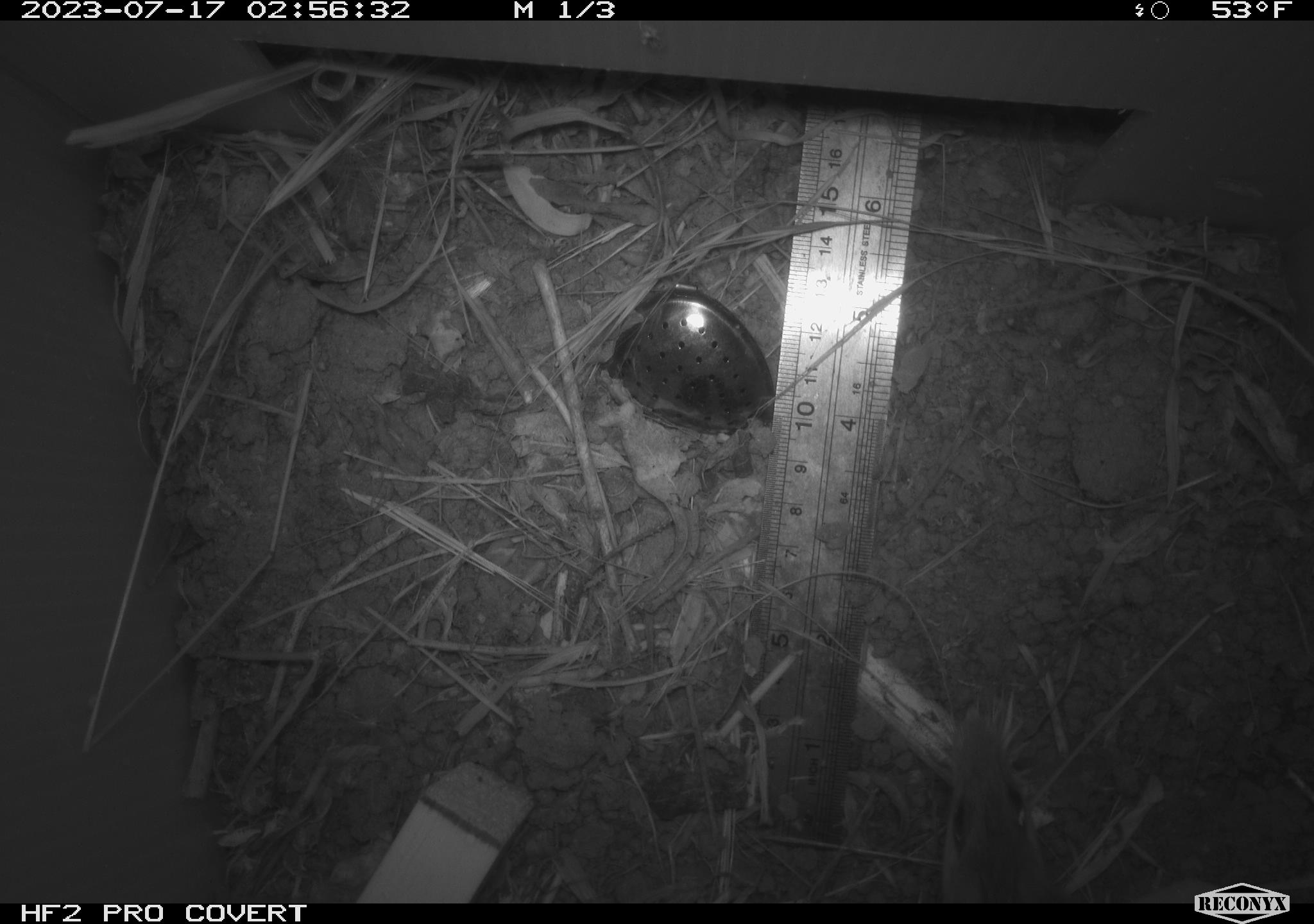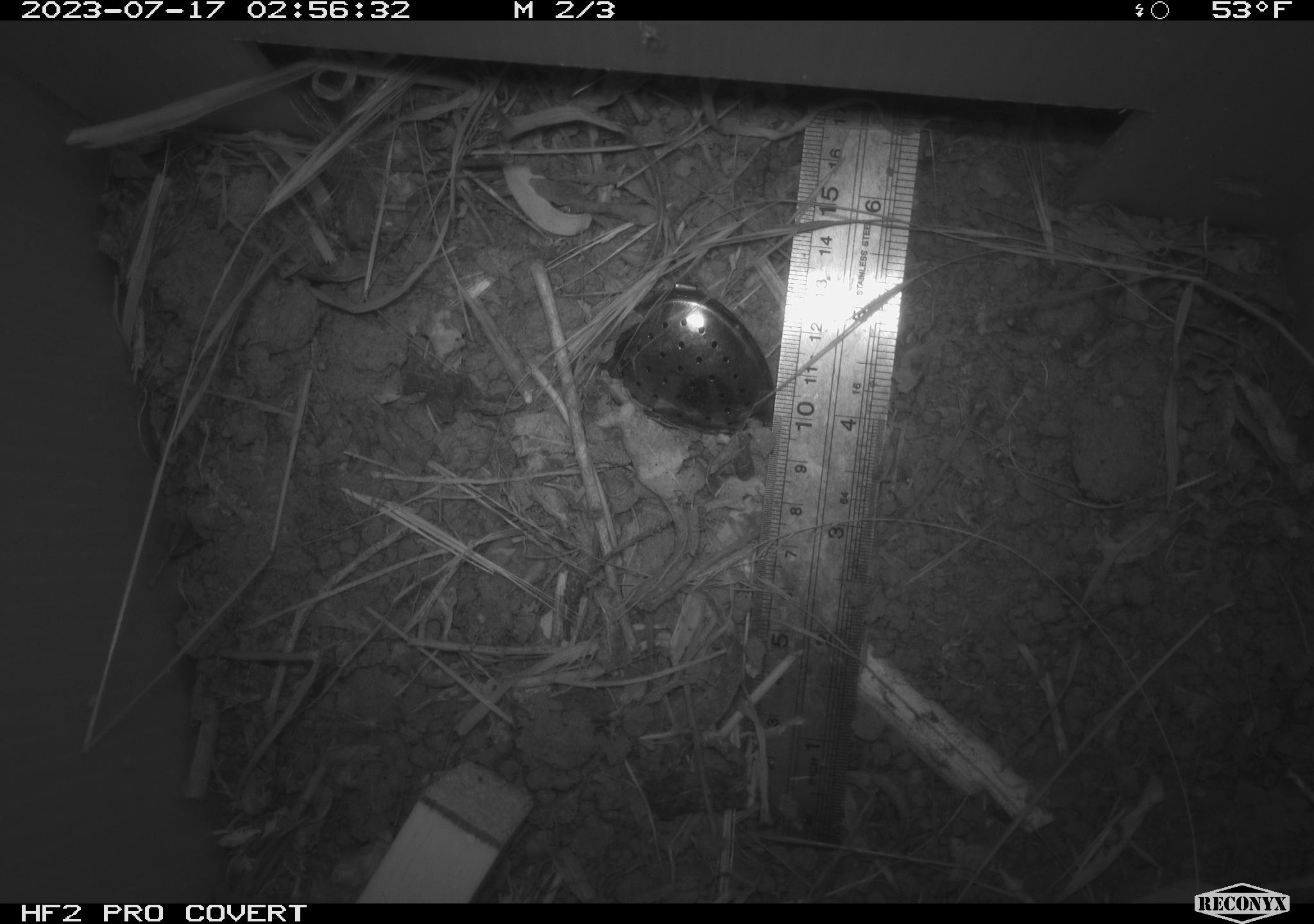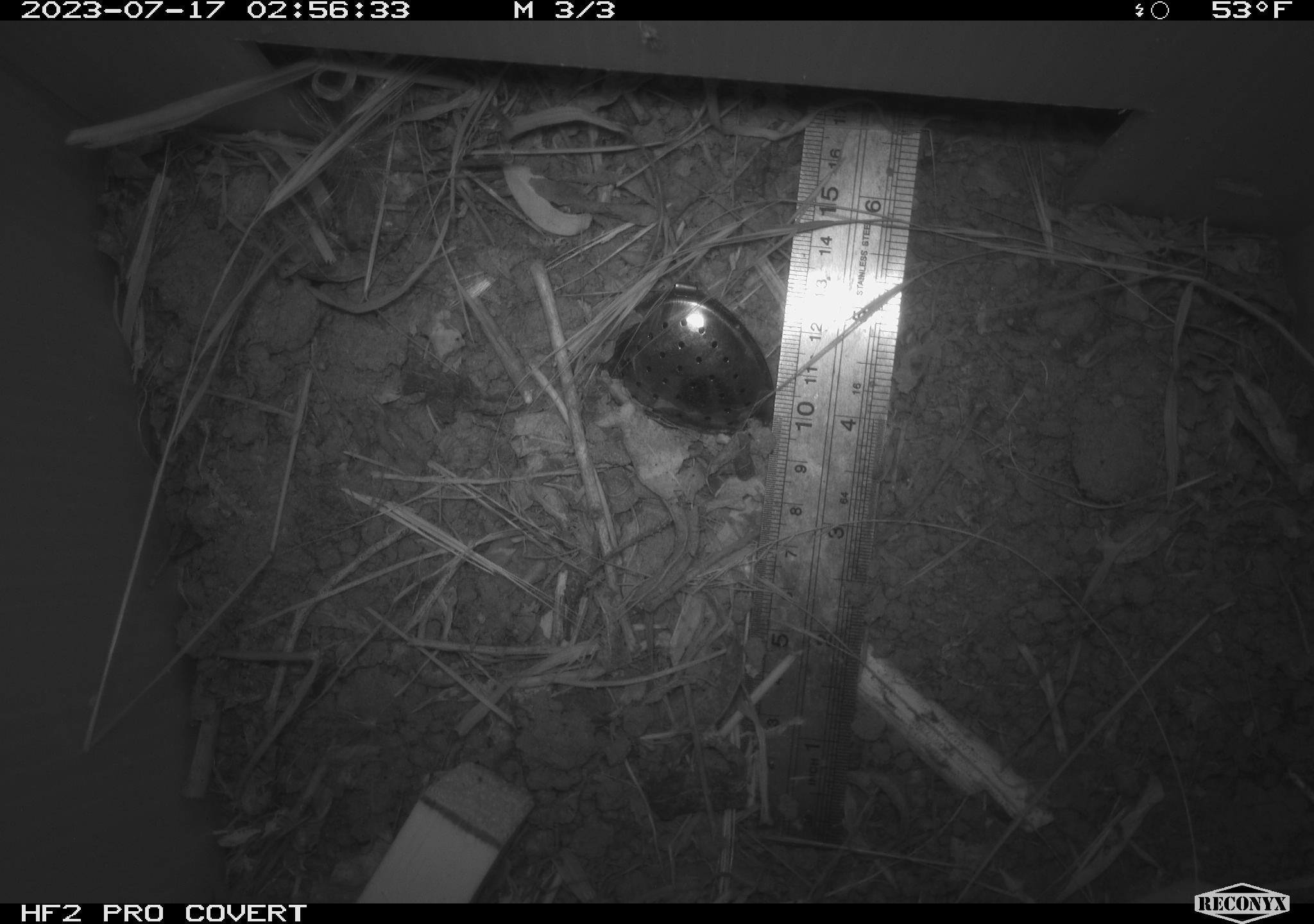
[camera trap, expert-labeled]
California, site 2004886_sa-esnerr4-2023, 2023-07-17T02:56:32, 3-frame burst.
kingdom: Animalia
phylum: Chordata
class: Mammalia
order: Rodentia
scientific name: Rodentia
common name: mouse species